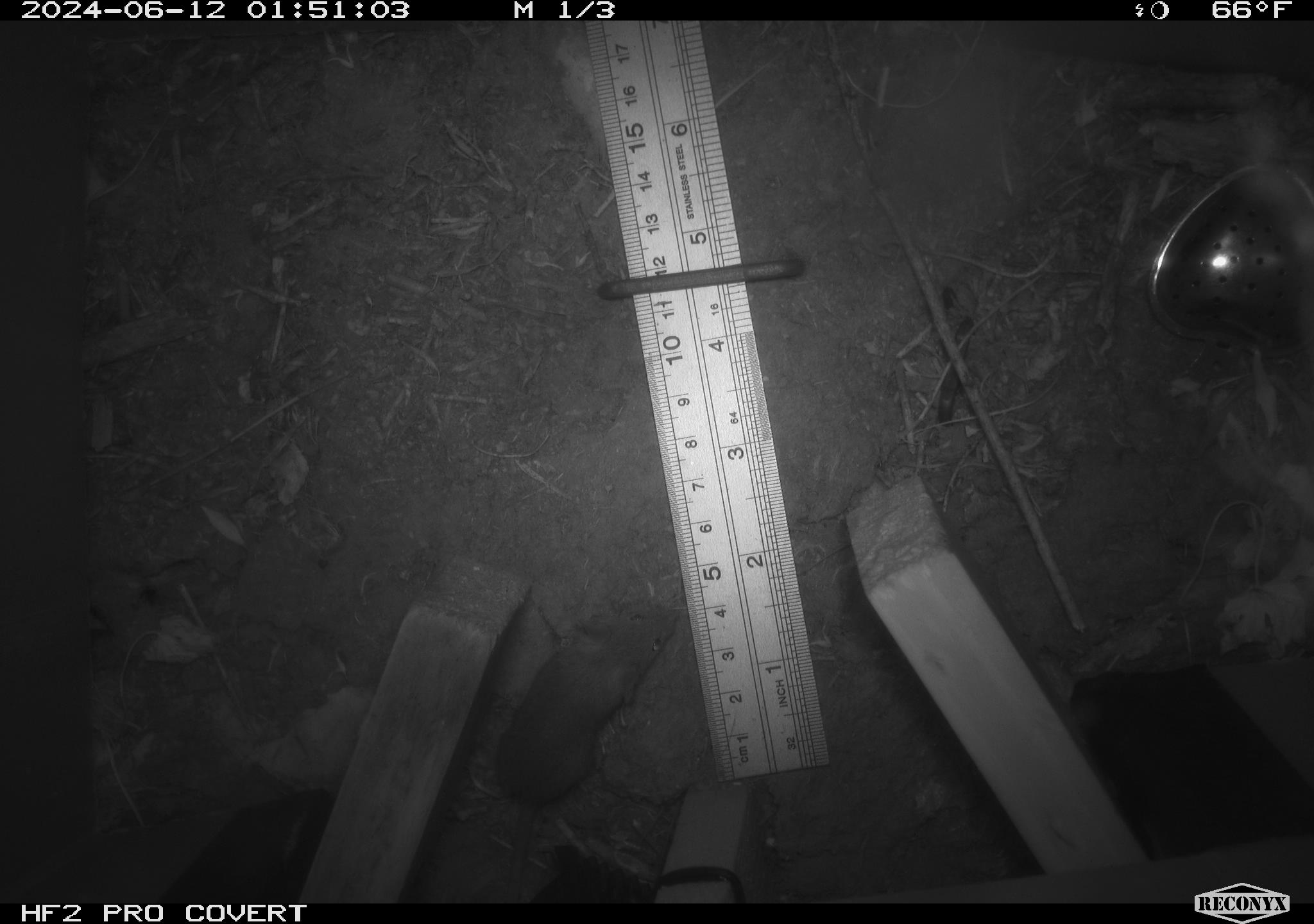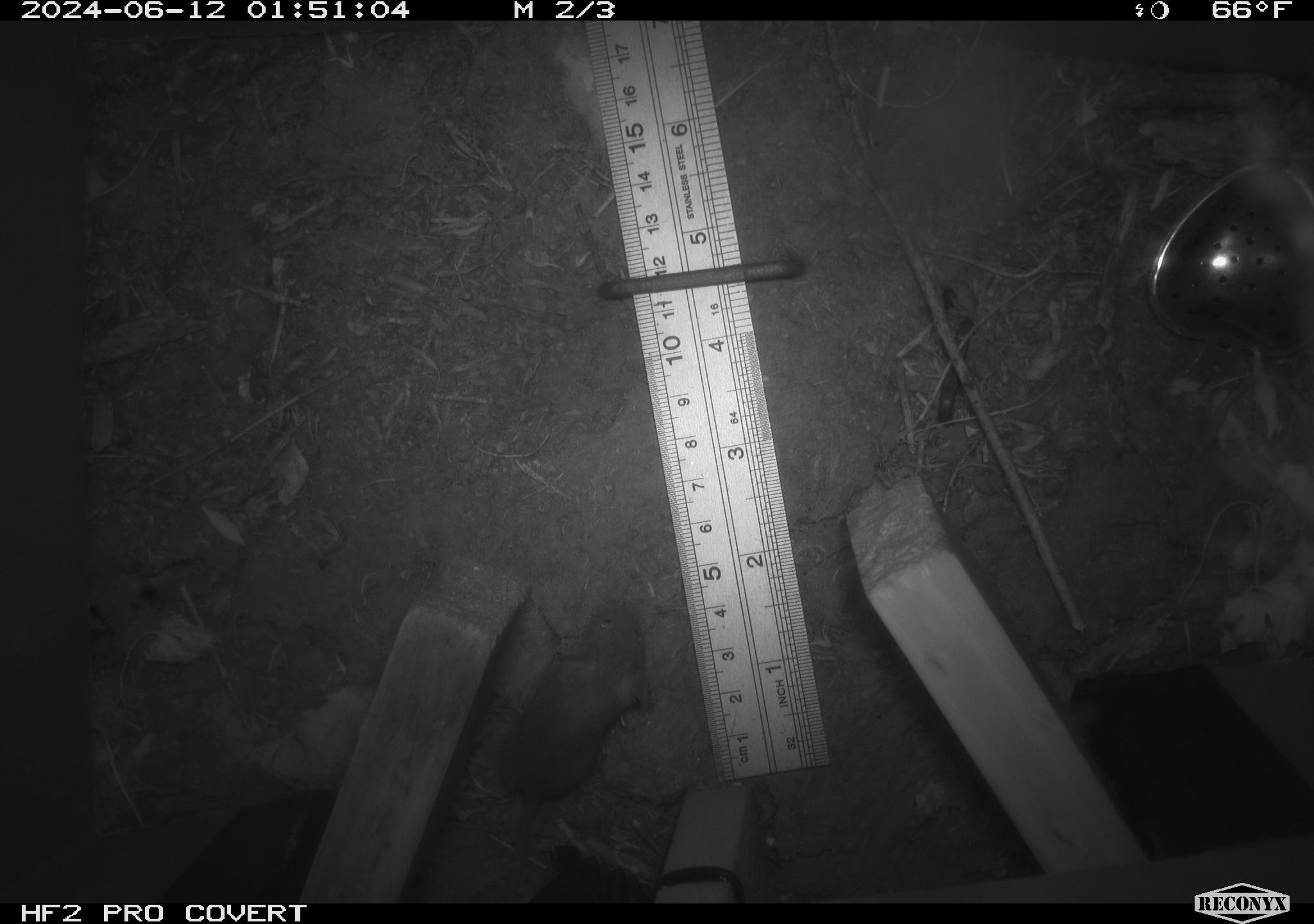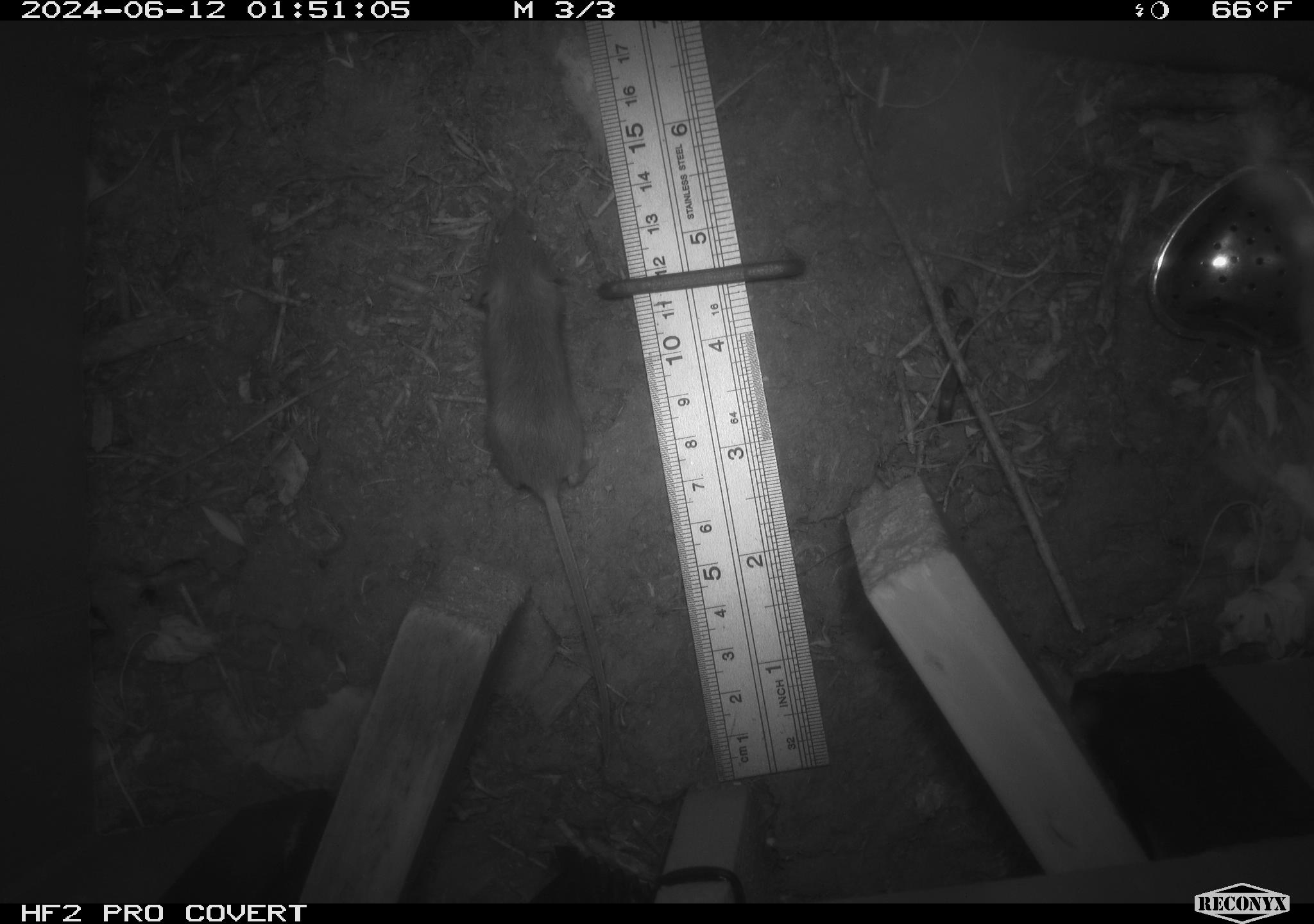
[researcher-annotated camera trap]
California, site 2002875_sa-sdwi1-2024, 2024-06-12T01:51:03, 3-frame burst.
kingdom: Animalia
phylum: Chordata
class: Mammalia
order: Rodentia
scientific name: Rodentia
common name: mouse species